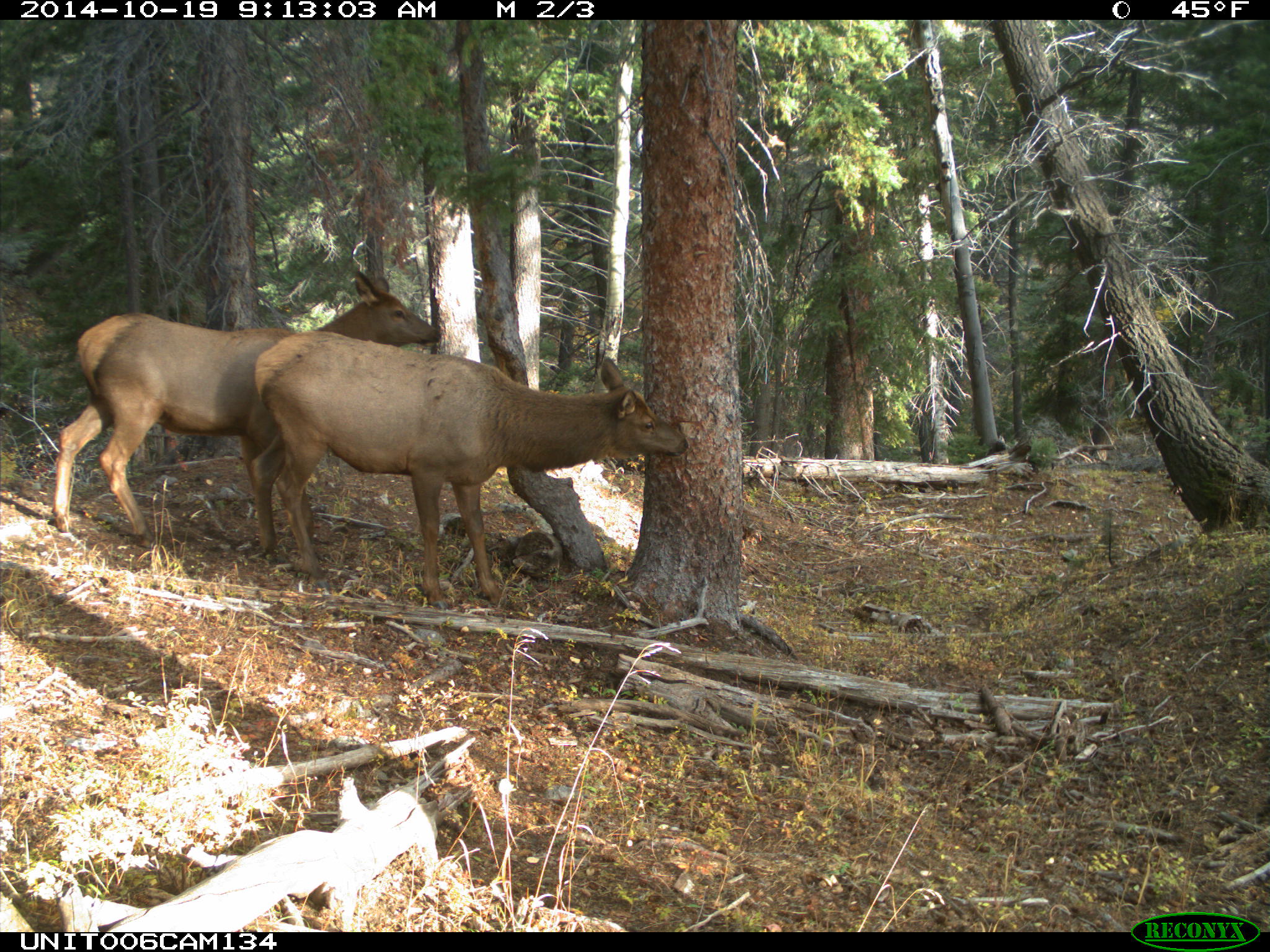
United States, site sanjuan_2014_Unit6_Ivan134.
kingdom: Animalia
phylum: Chordata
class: Mammalia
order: Artiodactyla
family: Cervidae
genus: Cervus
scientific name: Cervus elaphus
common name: red deer